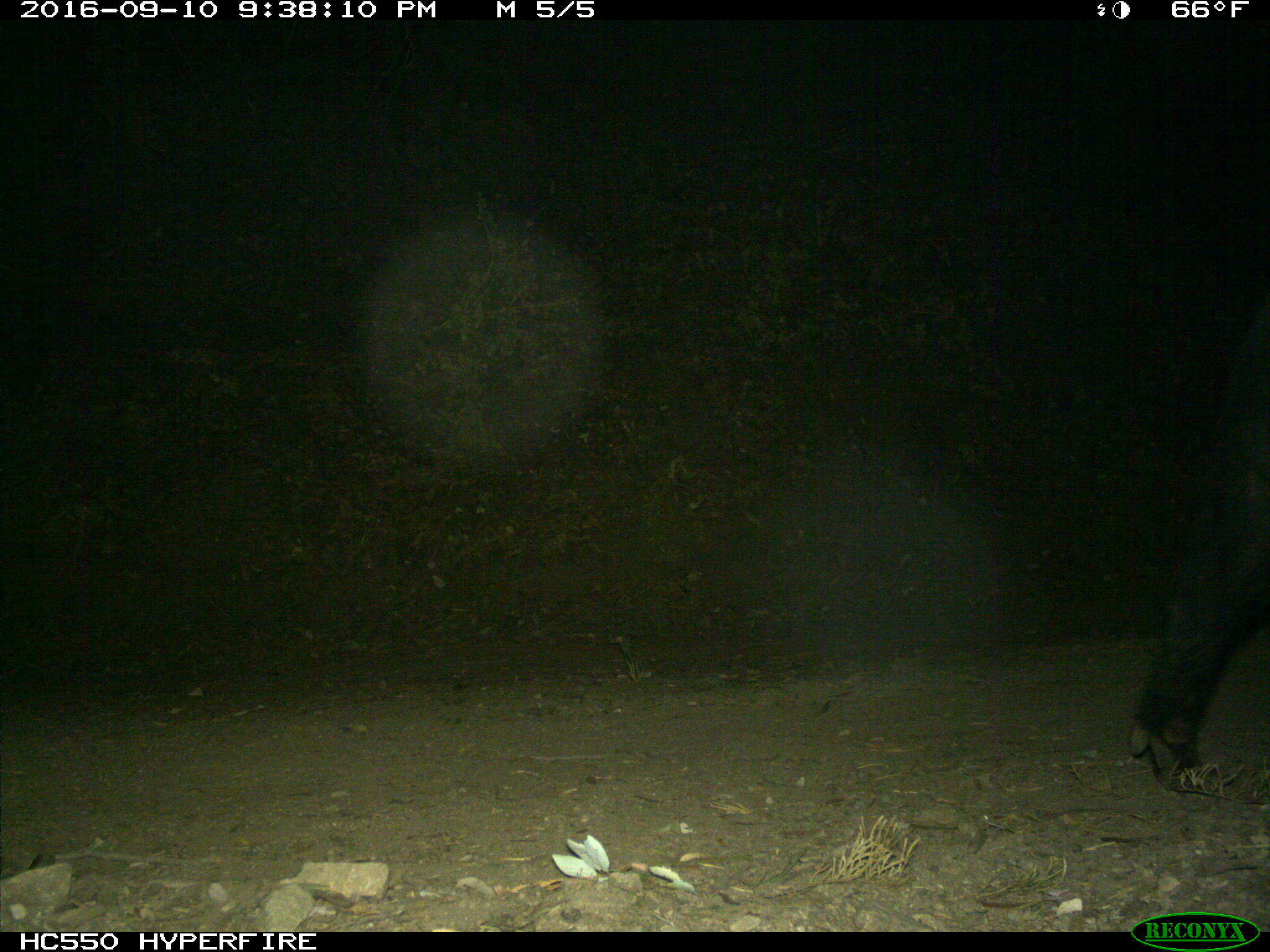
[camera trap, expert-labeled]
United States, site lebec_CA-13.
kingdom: Animalia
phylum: Chordata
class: Mammalia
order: Artiodactyla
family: Suidae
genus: Sus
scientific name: Sus scrofa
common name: wild boar